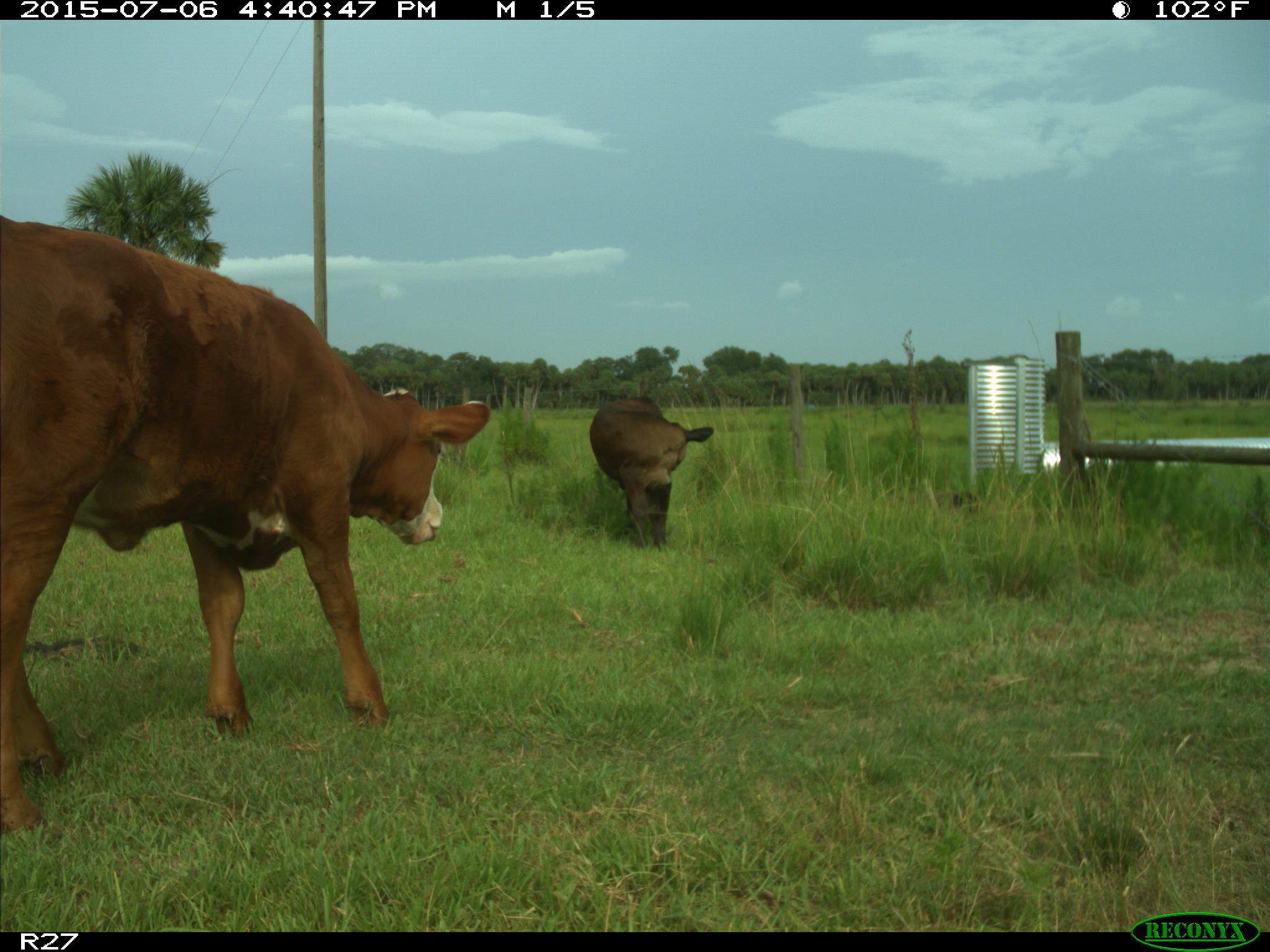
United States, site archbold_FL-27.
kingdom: Animalia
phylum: Chordata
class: Mammalia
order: Artiodactyla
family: Bovidae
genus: Bos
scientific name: Bos taurus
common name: domestic cow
Bos taurus (domestic cow).